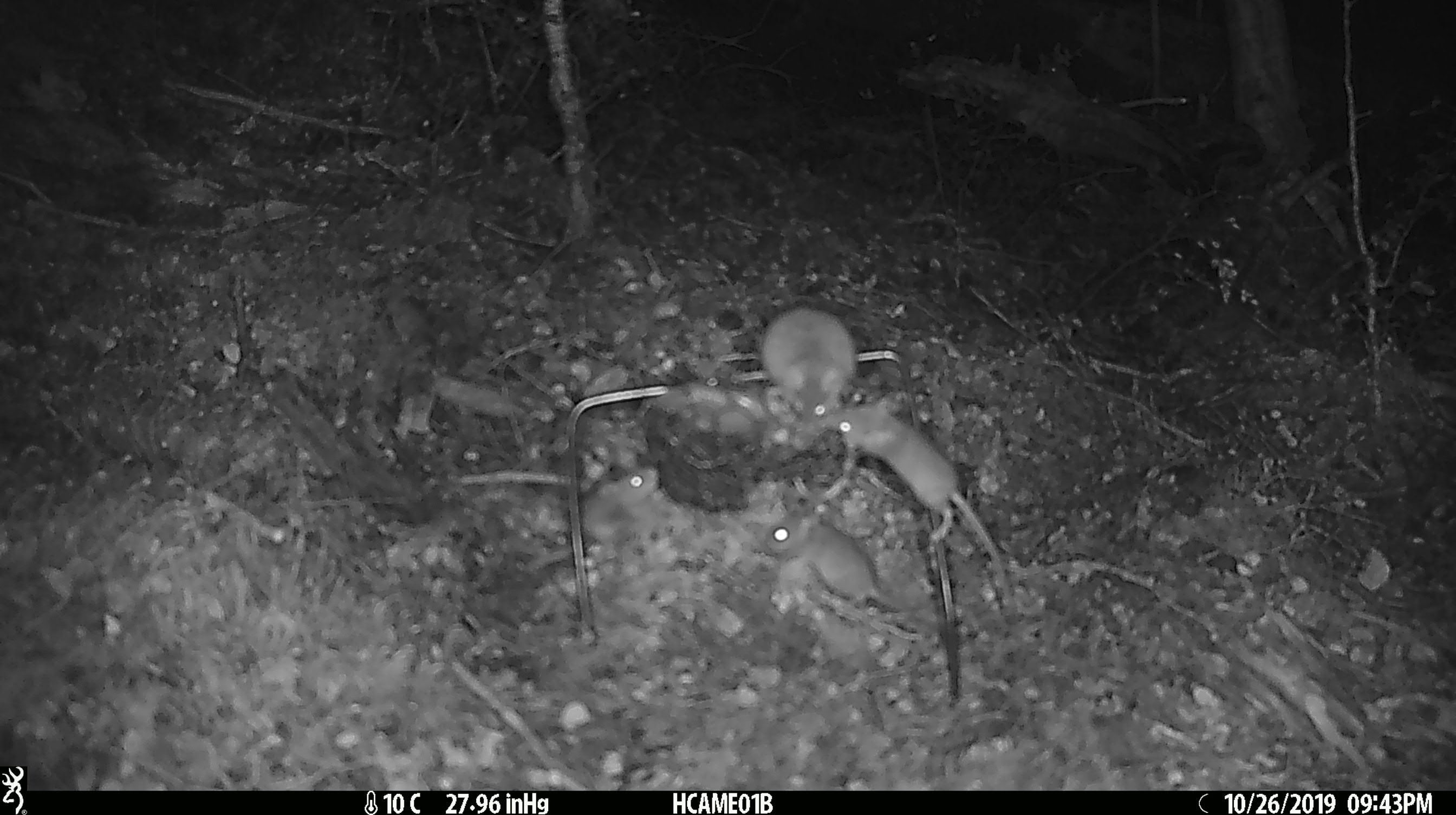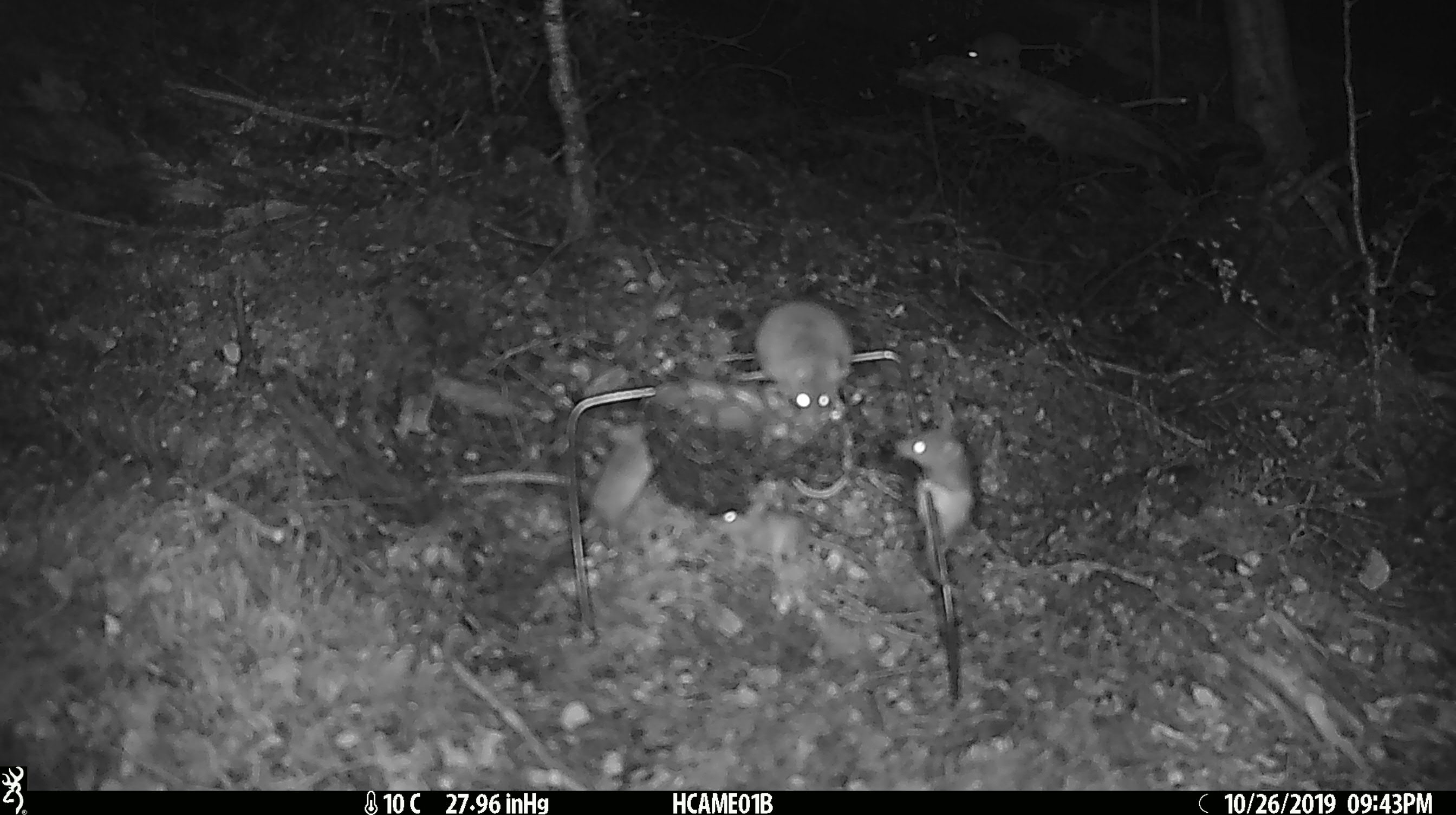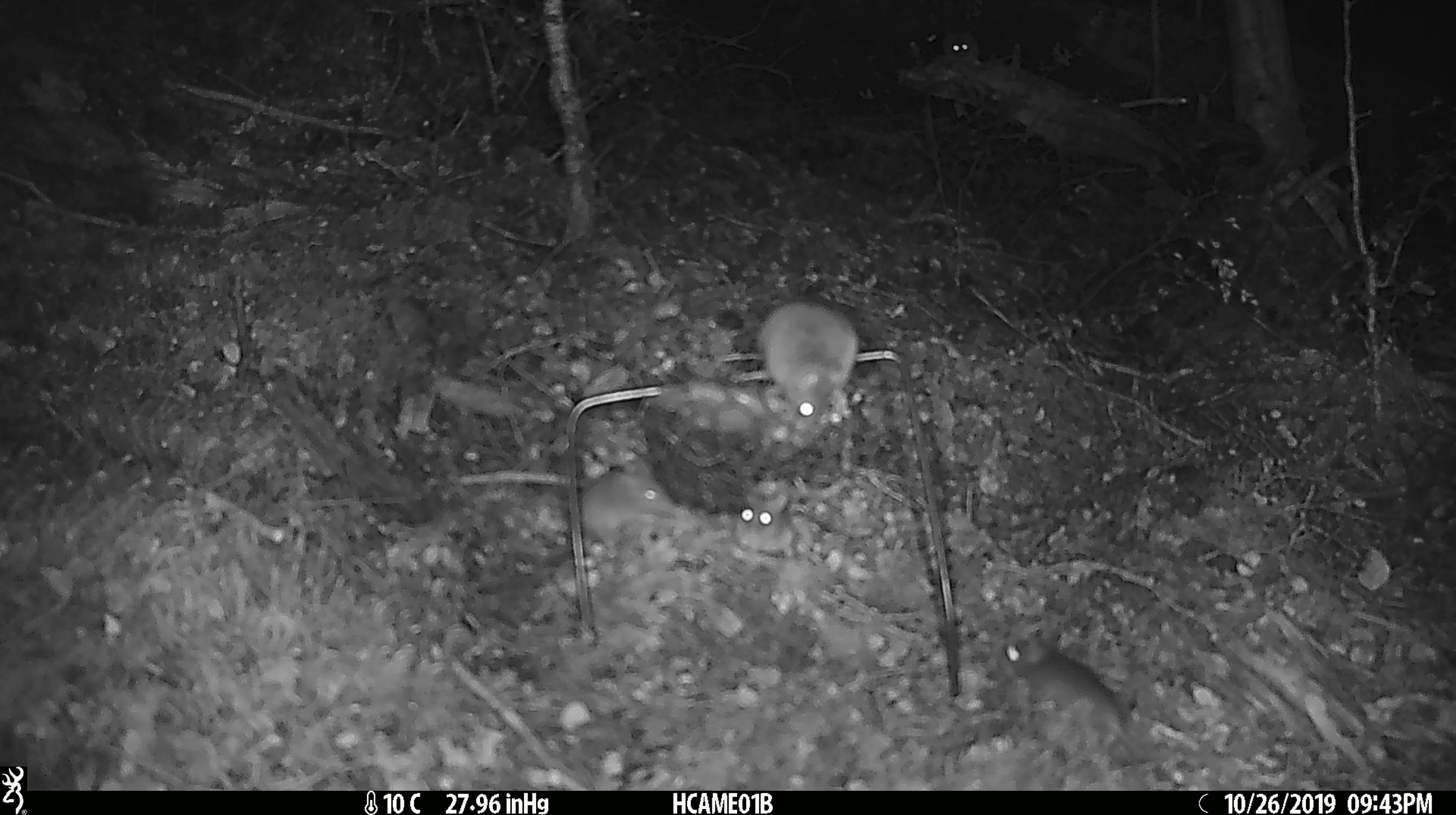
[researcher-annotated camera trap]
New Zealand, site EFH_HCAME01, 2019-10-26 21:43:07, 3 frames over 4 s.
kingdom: Animalia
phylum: Chordata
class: Mammalia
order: Rodentia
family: Muridae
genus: Mus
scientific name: Mus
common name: mouse